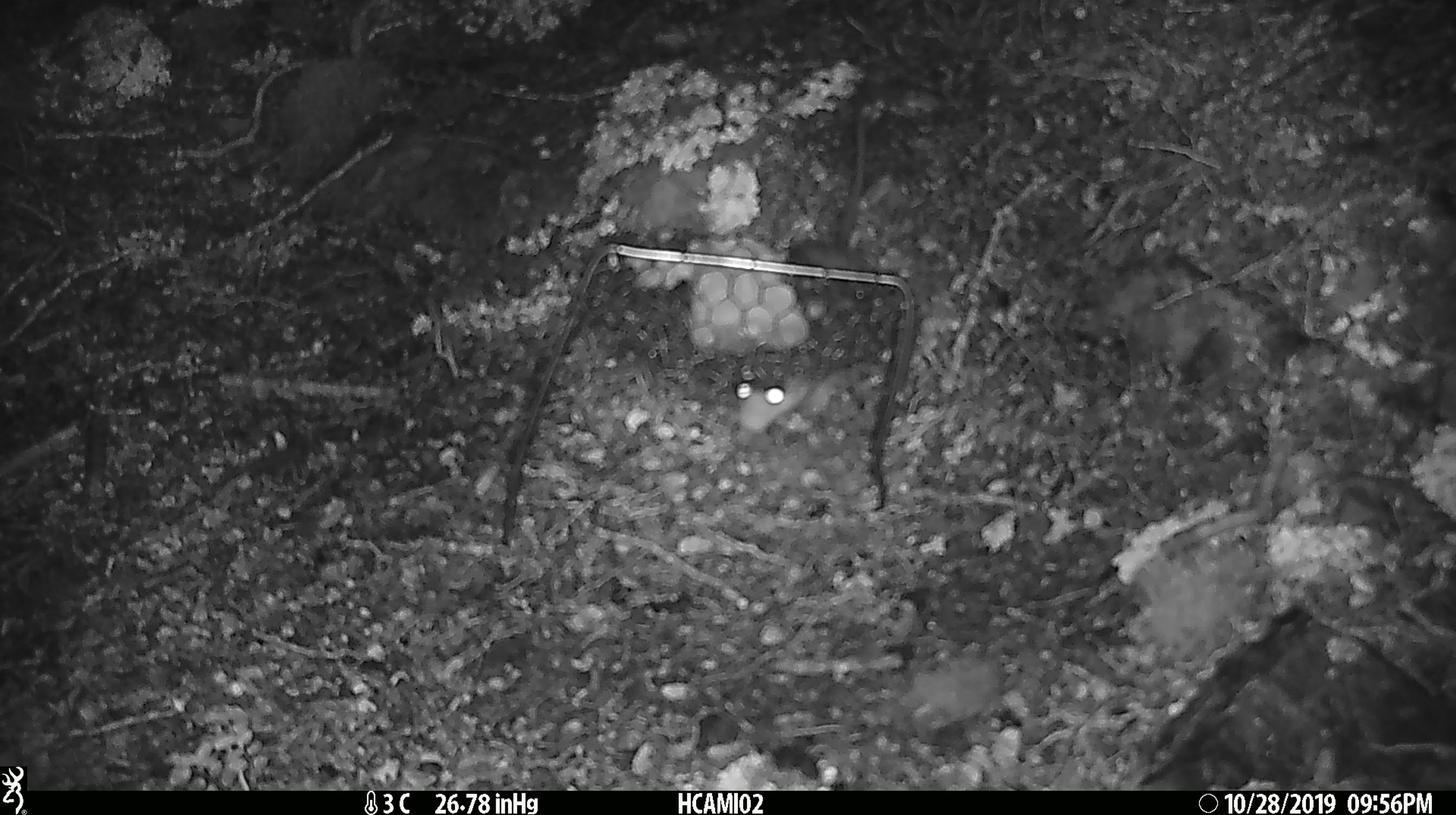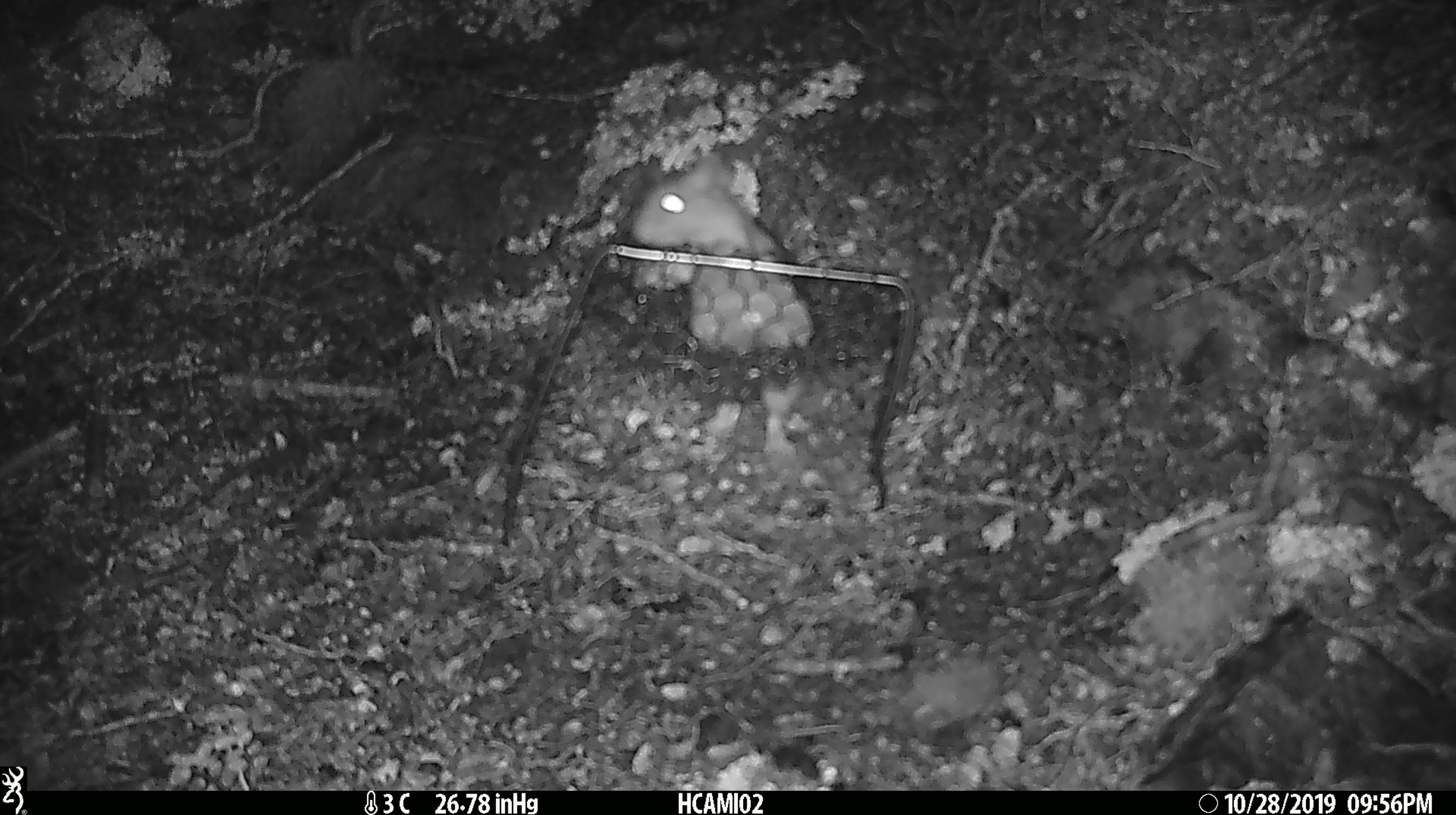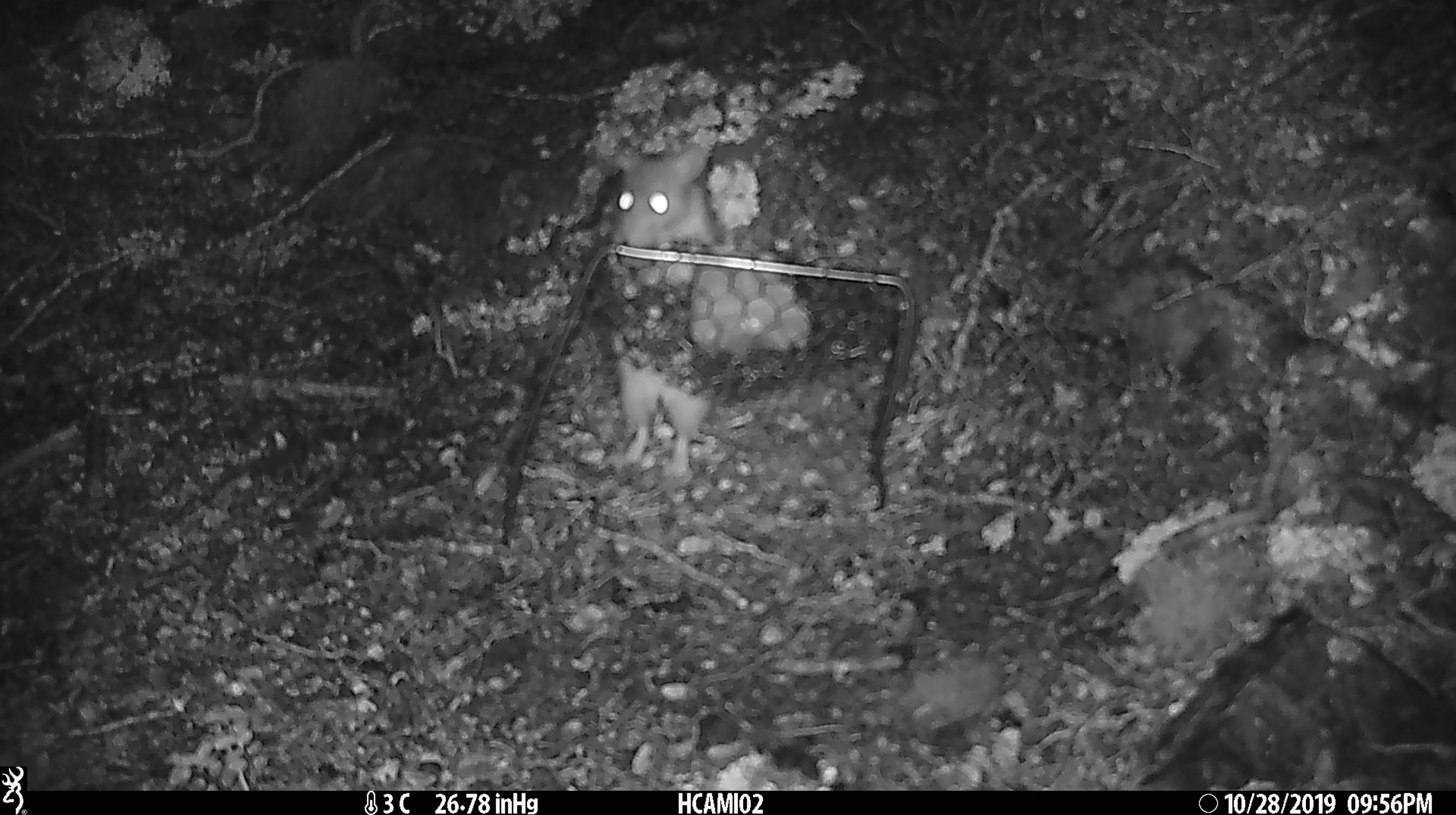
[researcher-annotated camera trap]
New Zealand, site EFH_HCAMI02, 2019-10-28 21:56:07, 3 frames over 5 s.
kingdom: Animalia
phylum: Chordata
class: Mammalia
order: Rodentia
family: Muridae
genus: Rattus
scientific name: Rattus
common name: rat